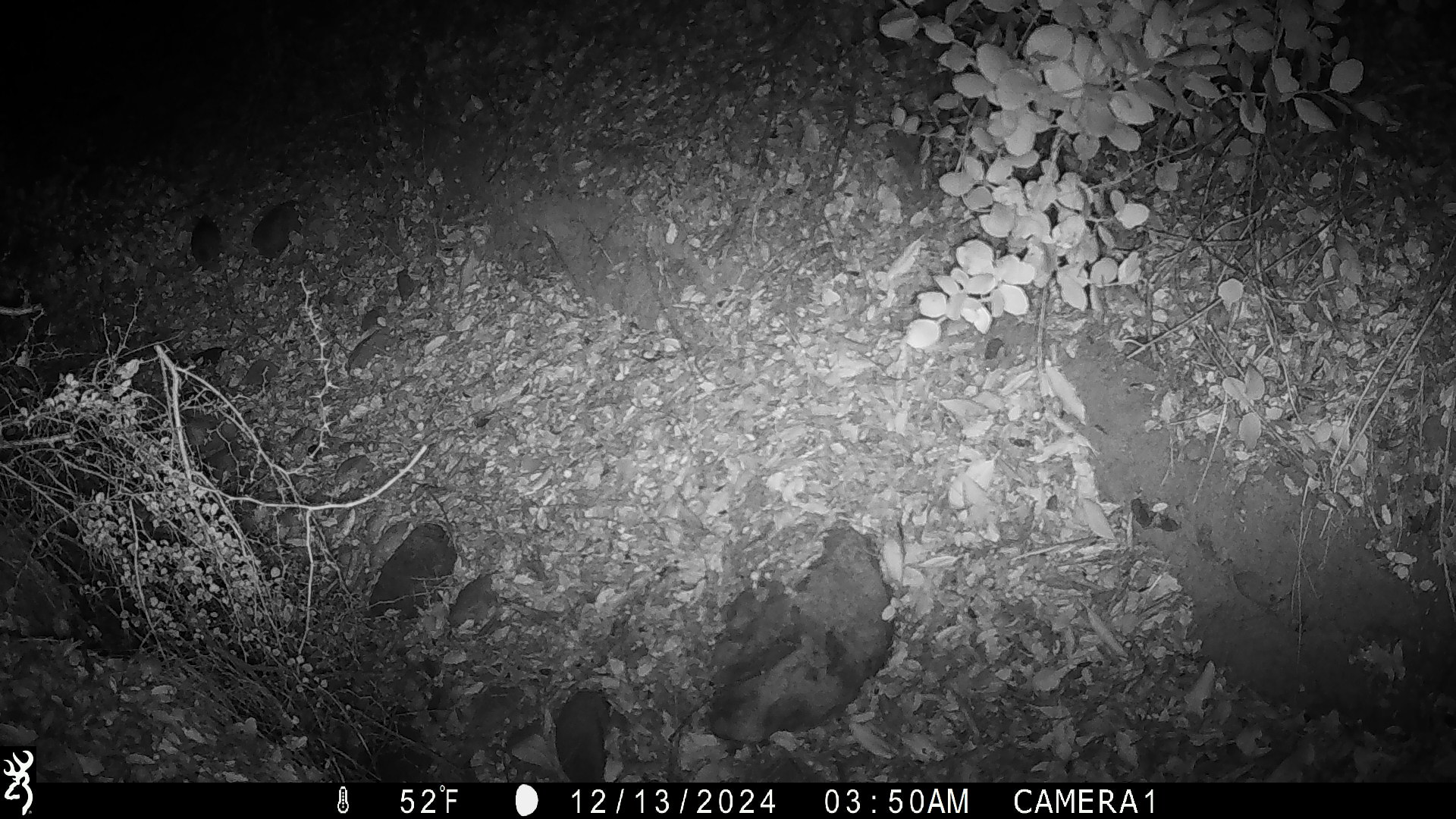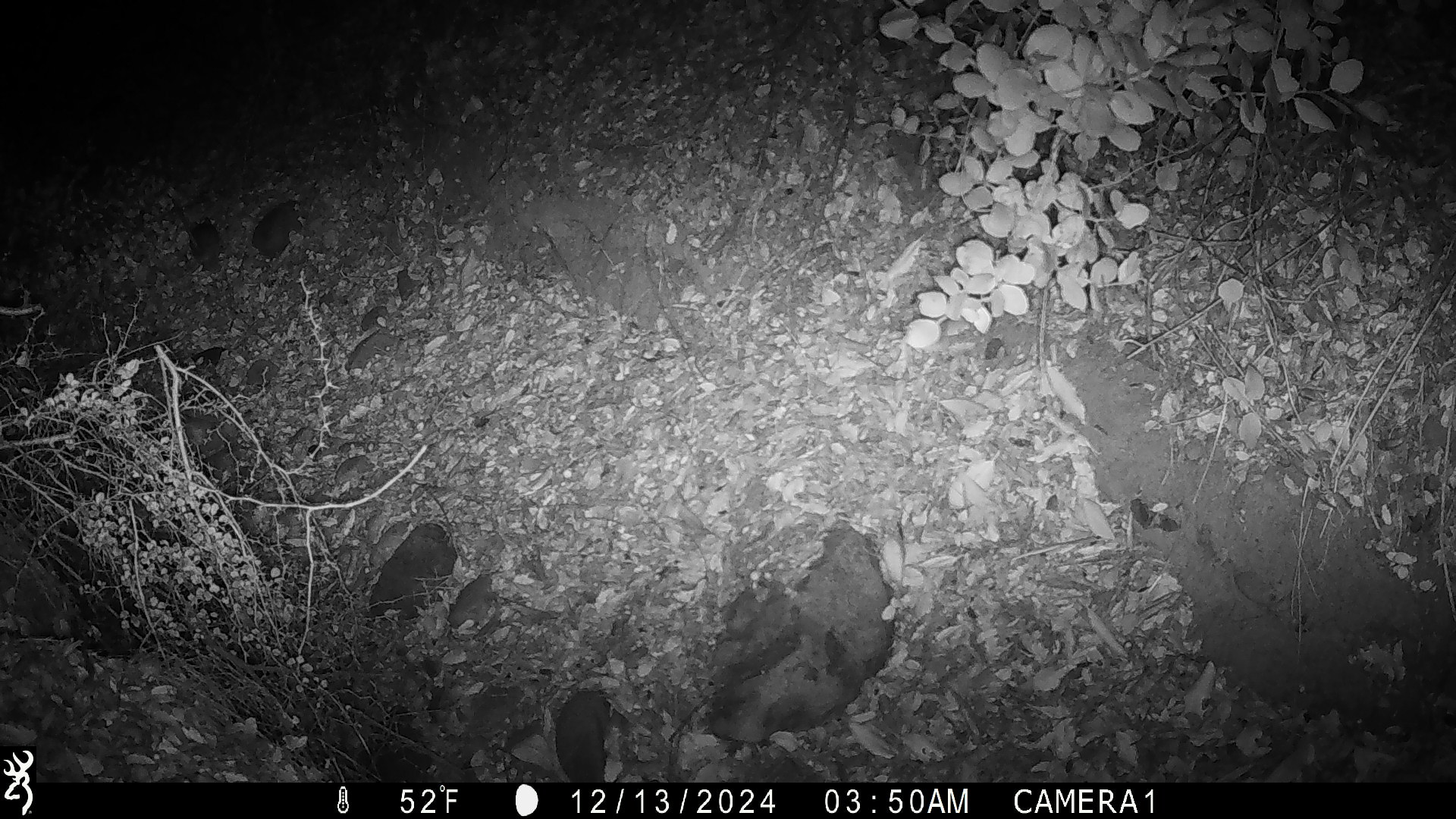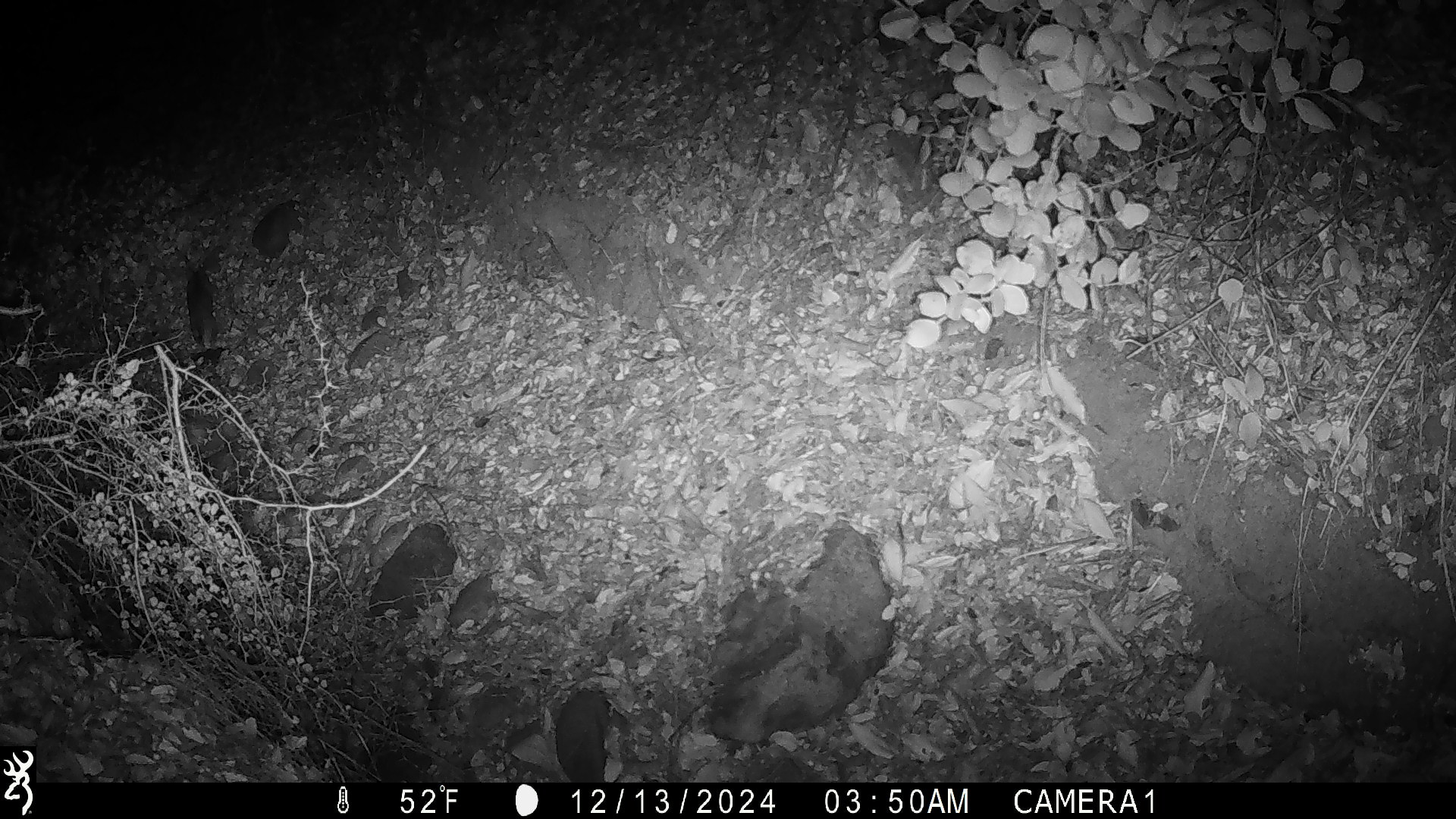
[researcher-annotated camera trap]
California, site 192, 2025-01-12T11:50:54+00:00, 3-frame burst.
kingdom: Animalia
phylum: Chordata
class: Mammalia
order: Rodentia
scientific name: Rodentia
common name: mouse or rat